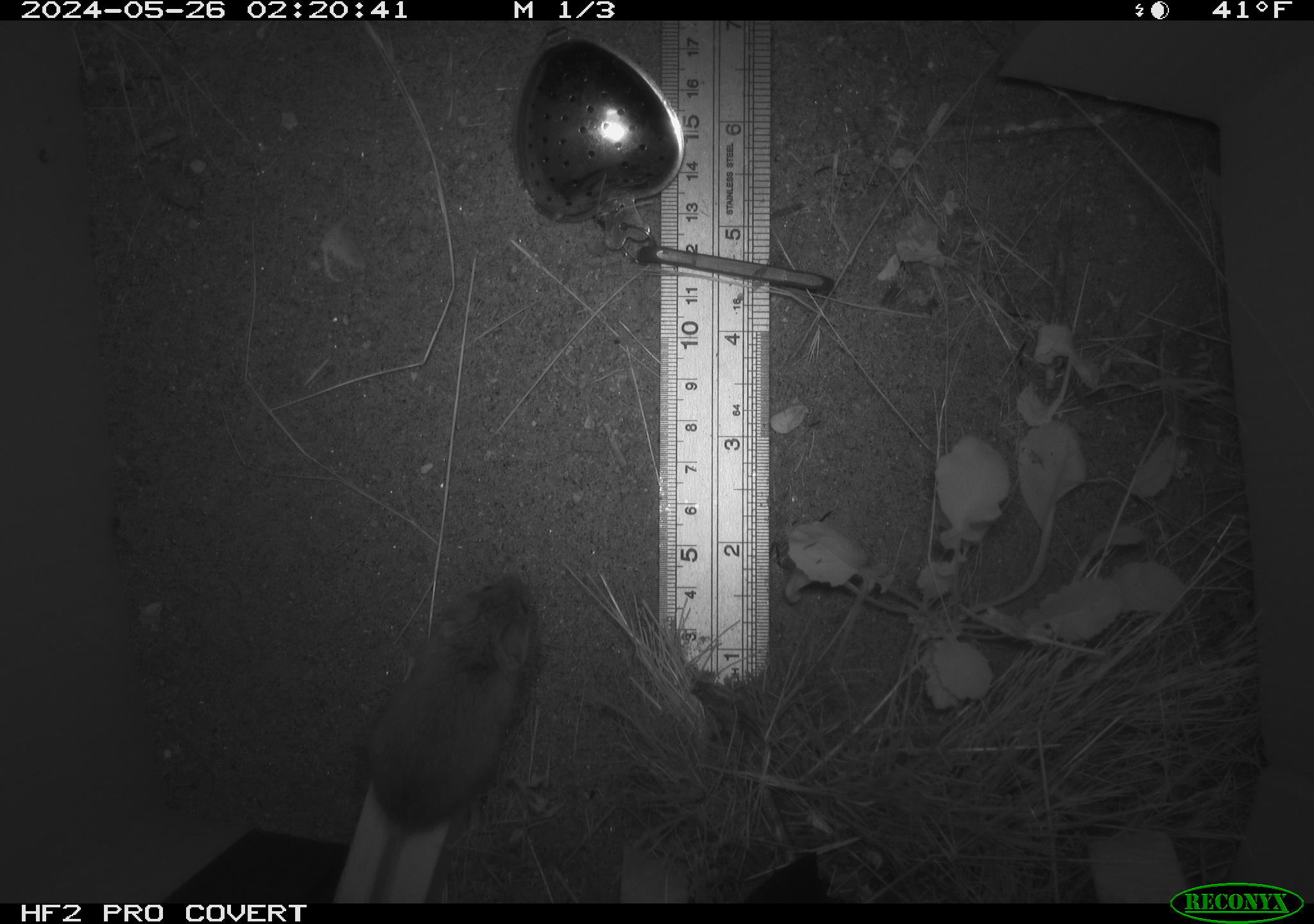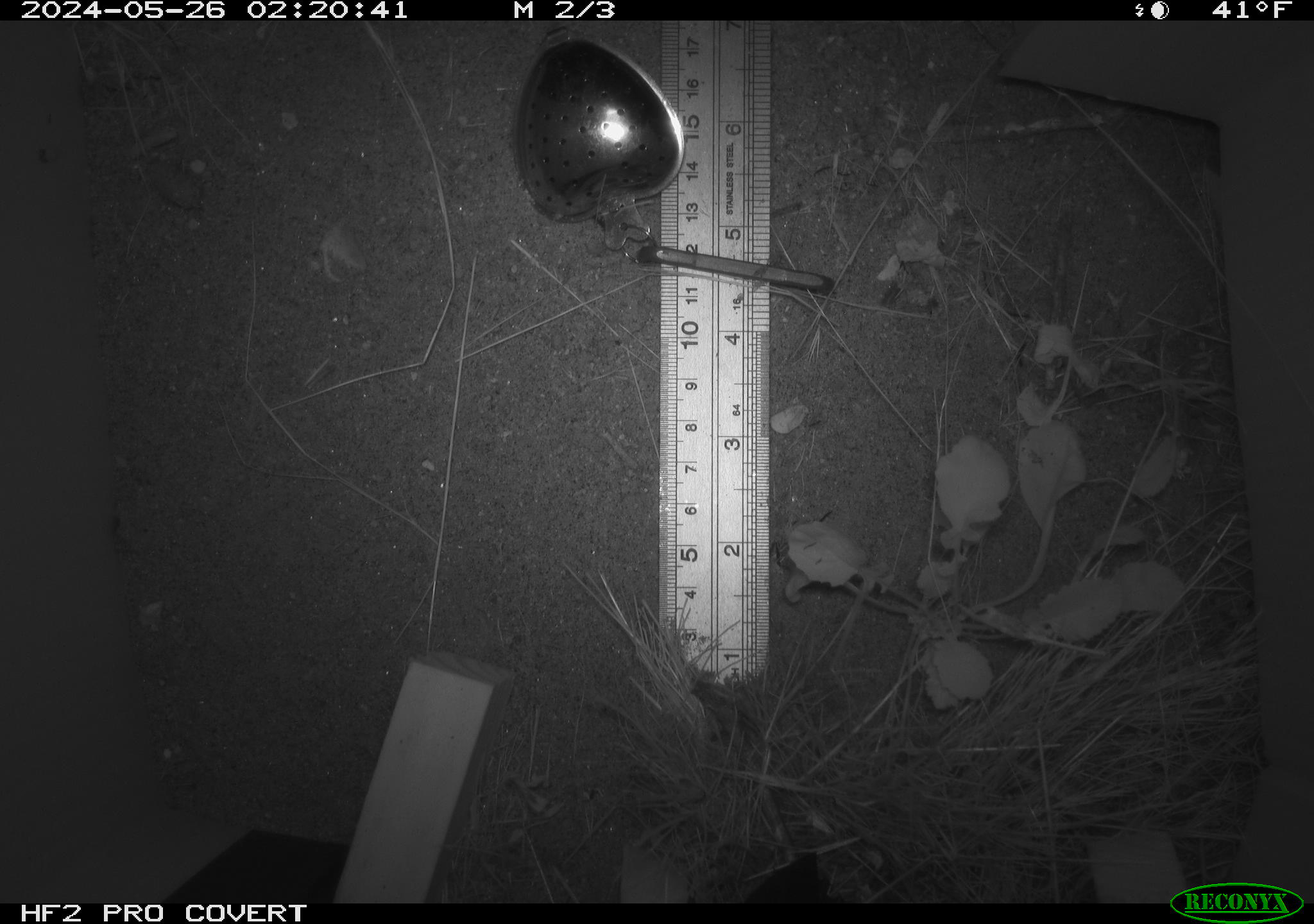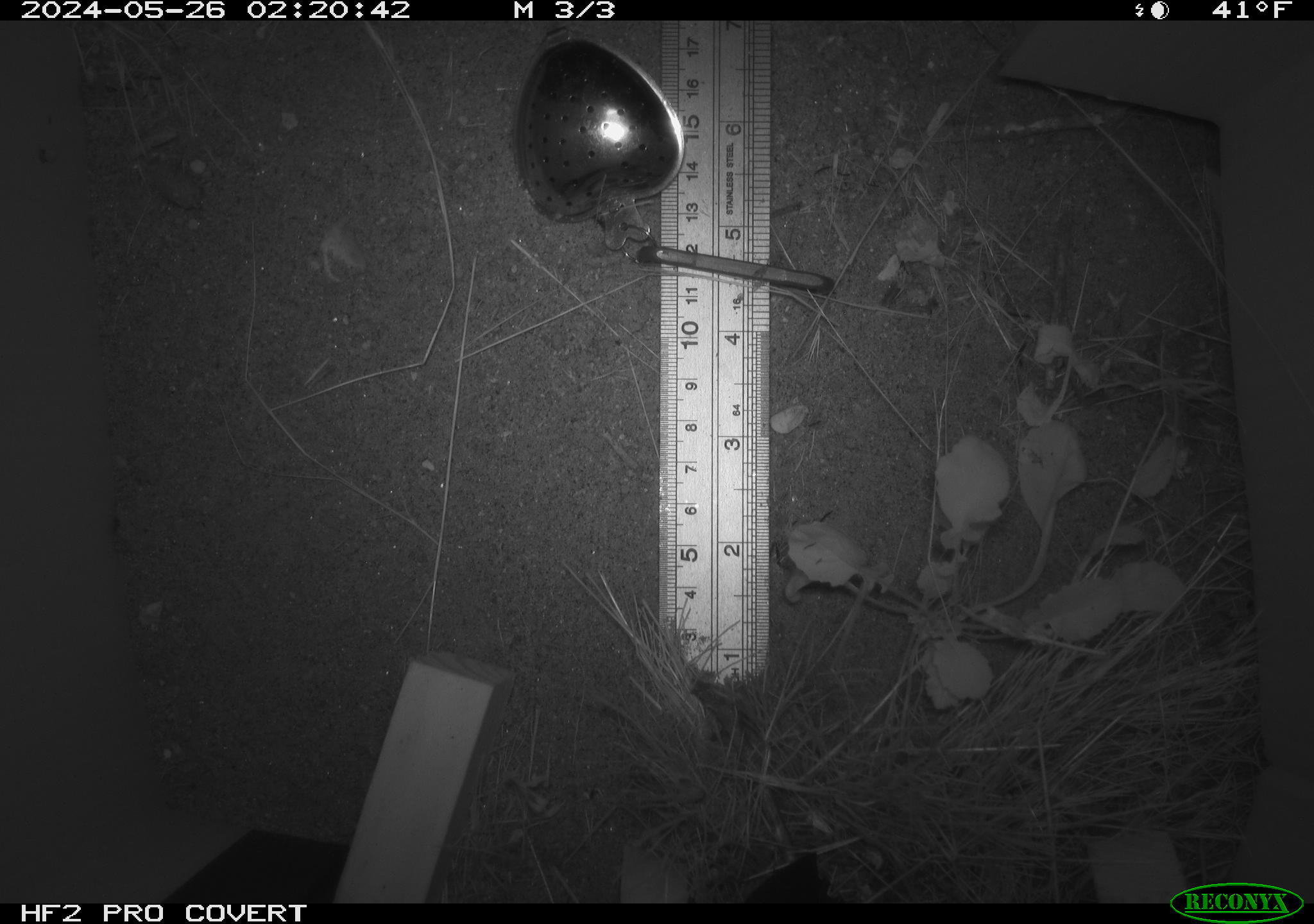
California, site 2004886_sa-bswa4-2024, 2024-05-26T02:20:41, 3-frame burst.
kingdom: Animalia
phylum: Chordata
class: Mammalia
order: Rodentia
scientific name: Rodentia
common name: rodent